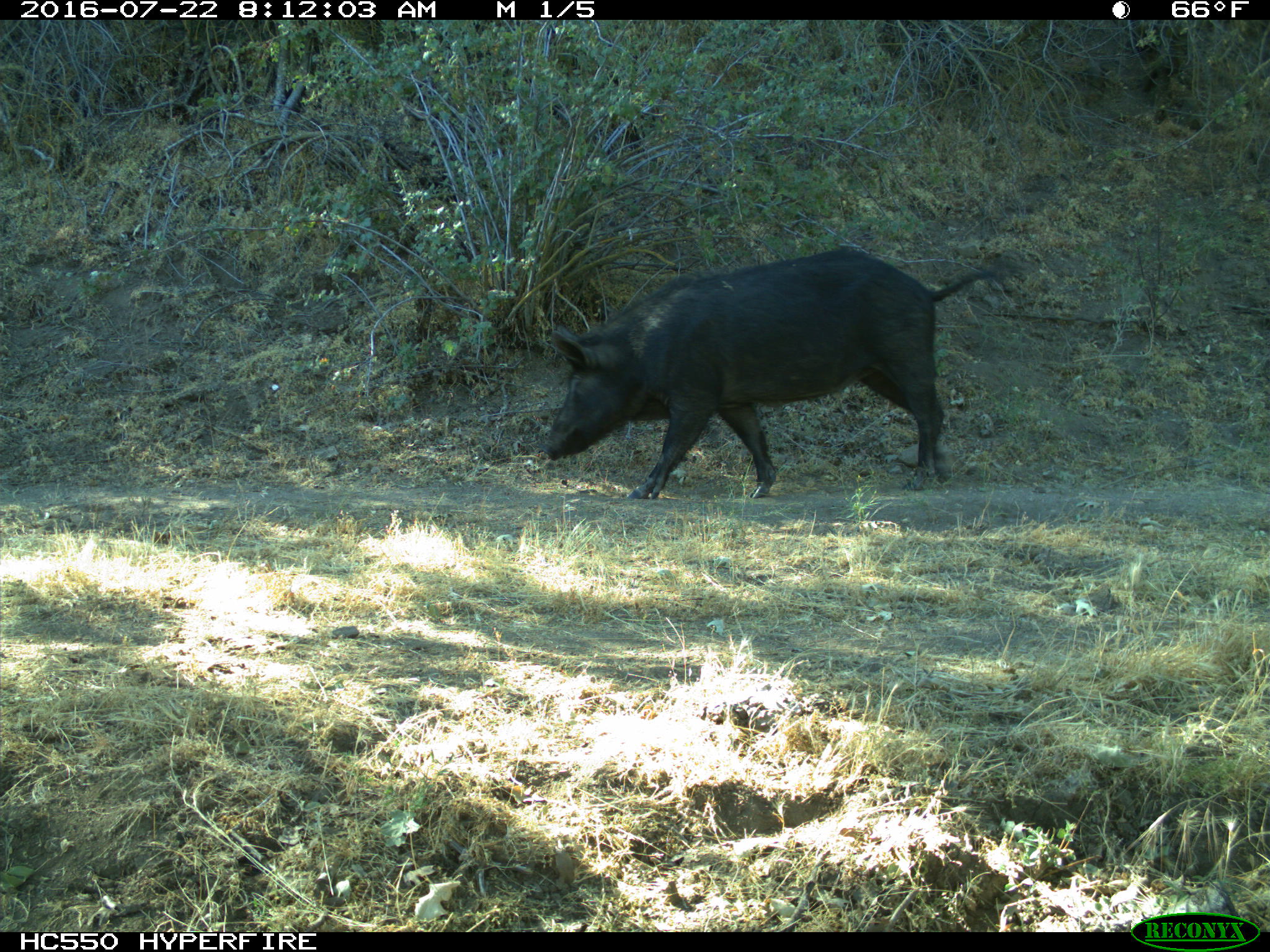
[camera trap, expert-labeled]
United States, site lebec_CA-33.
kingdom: Animalia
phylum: Chordata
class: Mammalia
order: Artiodactyla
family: Suidae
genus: Sus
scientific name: Sus scrofa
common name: wild boar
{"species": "Sus scrofa (wild boar)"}